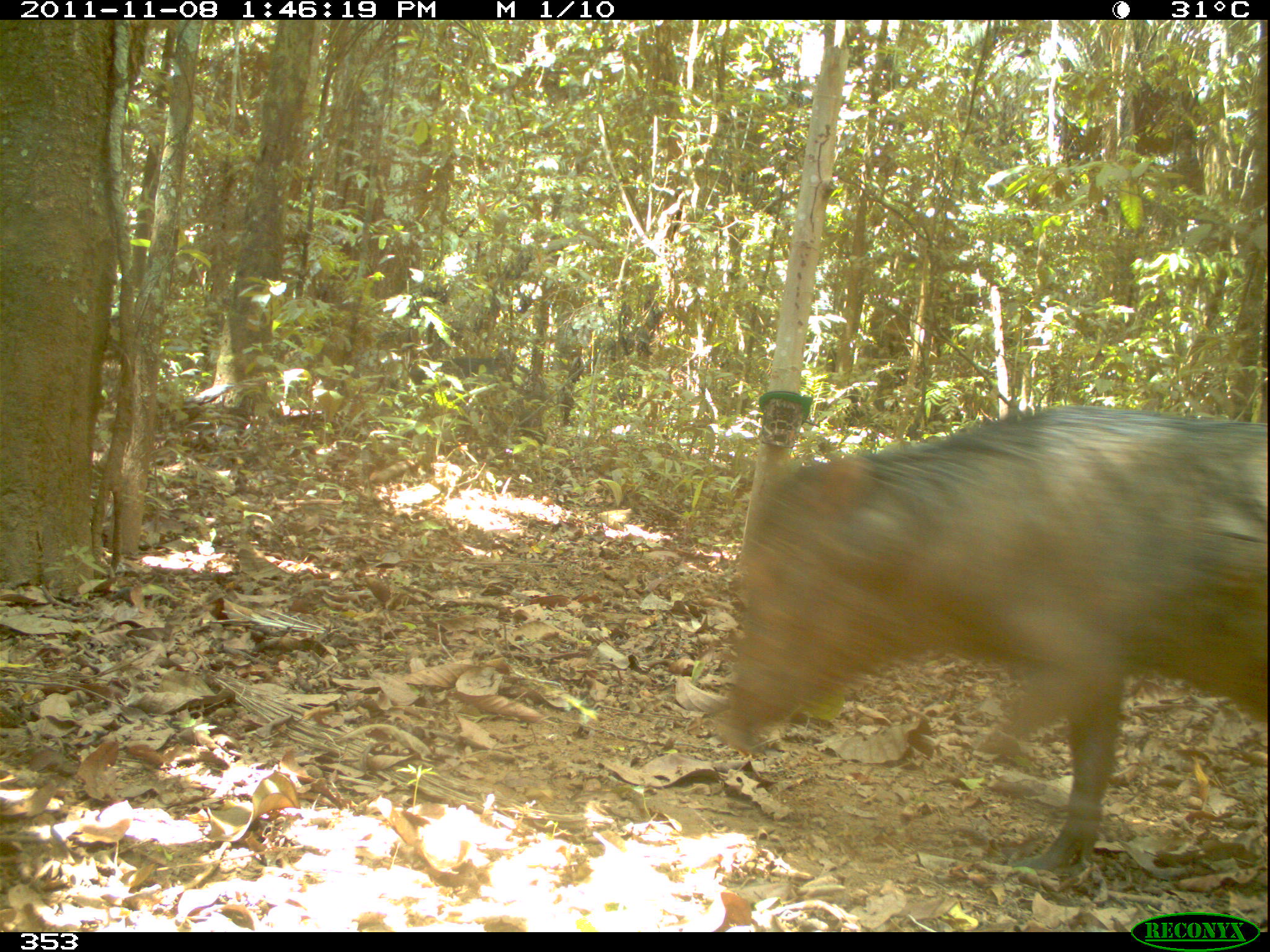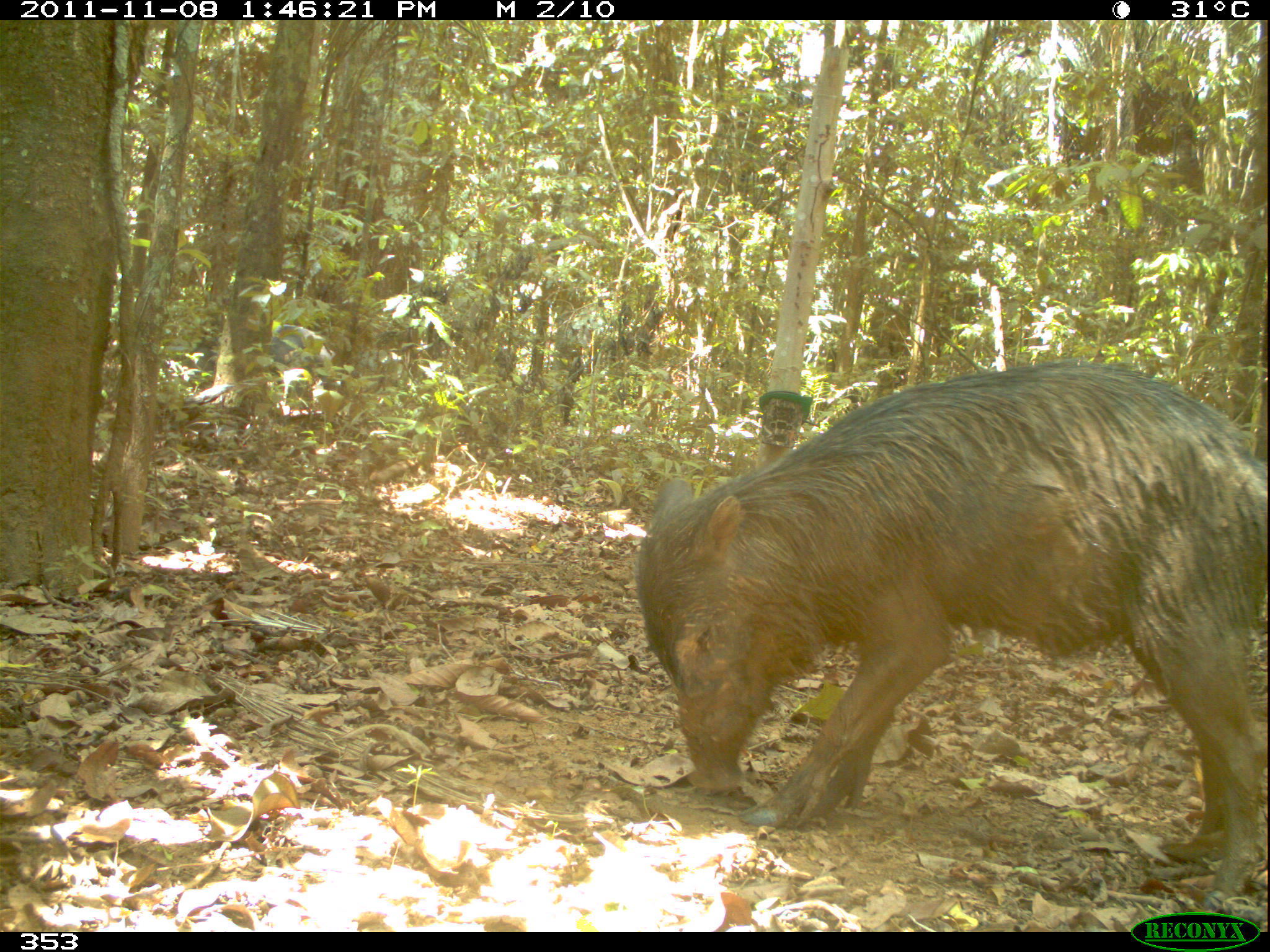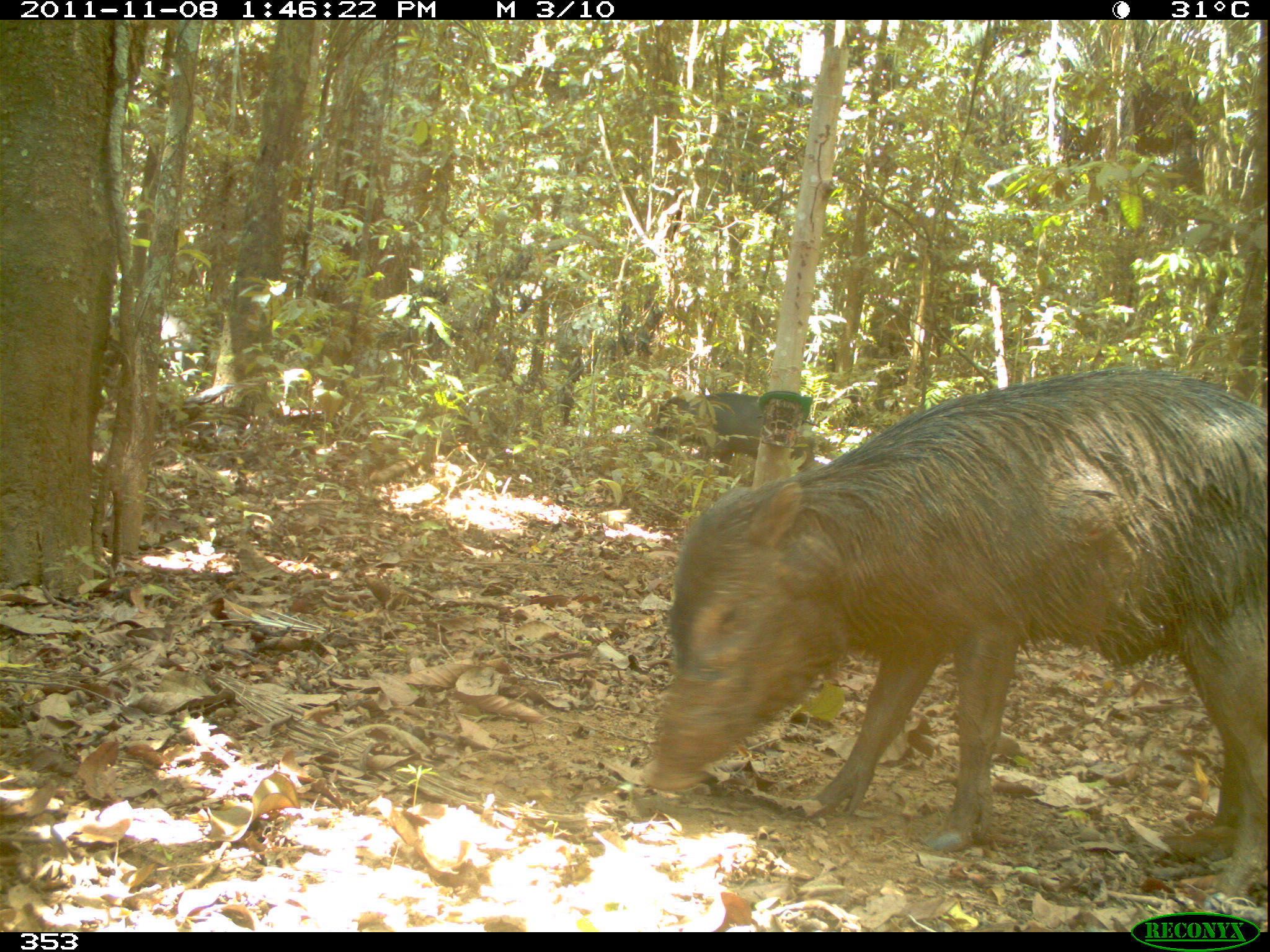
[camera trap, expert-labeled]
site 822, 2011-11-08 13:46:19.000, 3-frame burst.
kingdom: Animalia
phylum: Chordata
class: Mammalia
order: Artiodactyla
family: Tayassuidae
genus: Tayassu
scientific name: Tayassu pecari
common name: white-lipped peccary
Tayassu pecari (white-lipped peccary).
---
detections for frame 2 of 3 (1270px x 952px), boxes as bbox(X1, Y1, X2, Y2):
tayassu pecari: bbox(634, 360, 1270, 908)